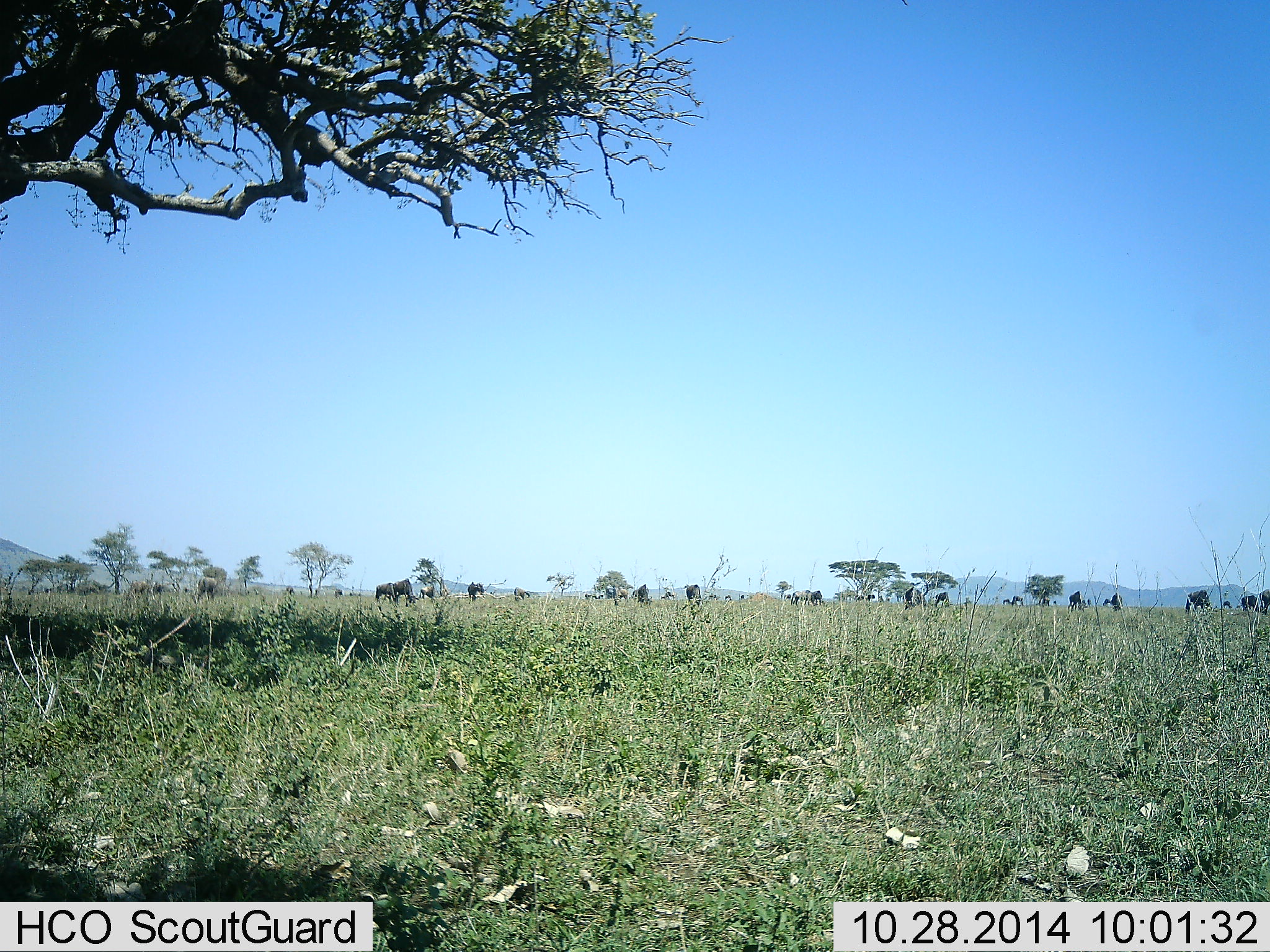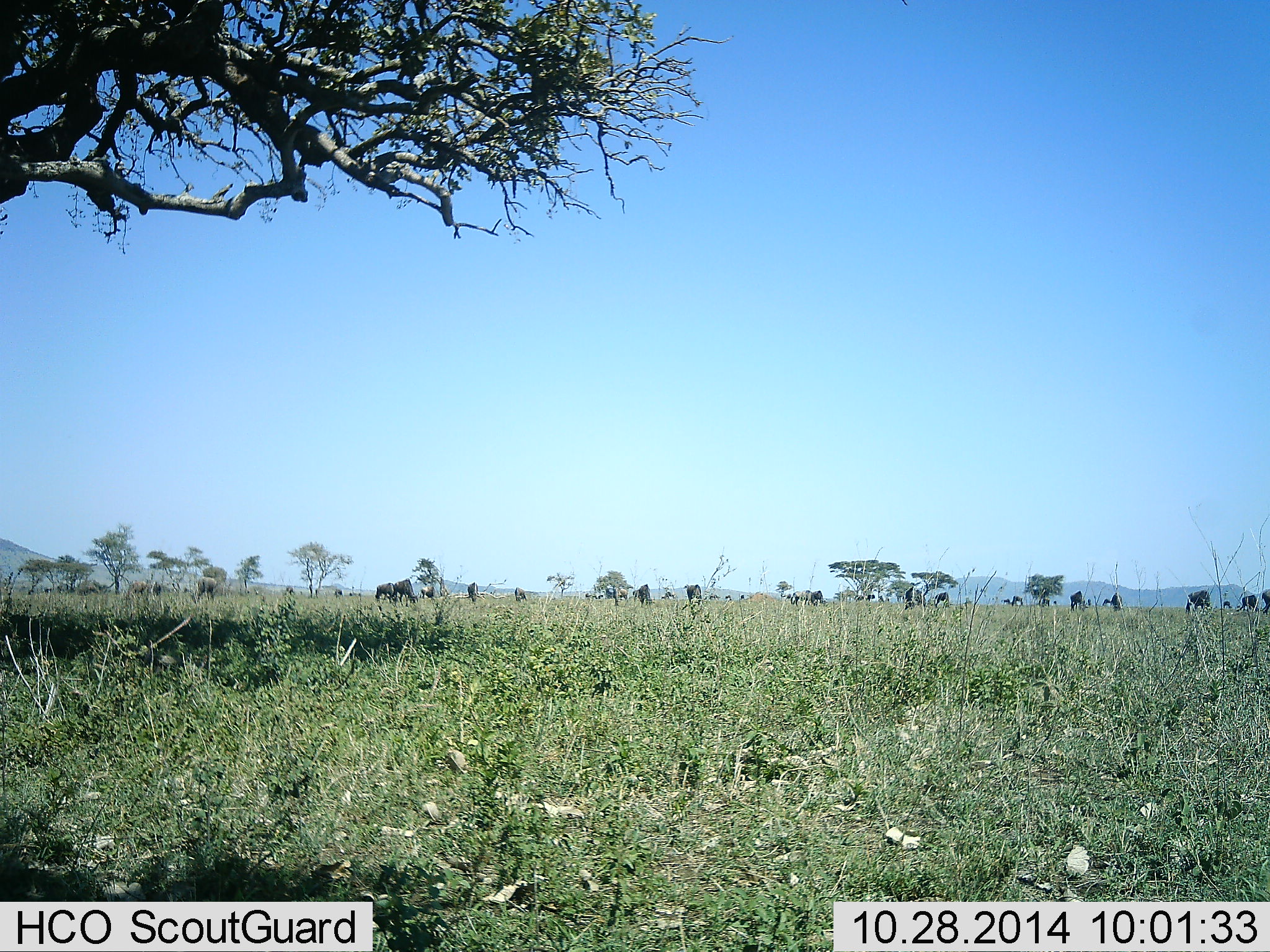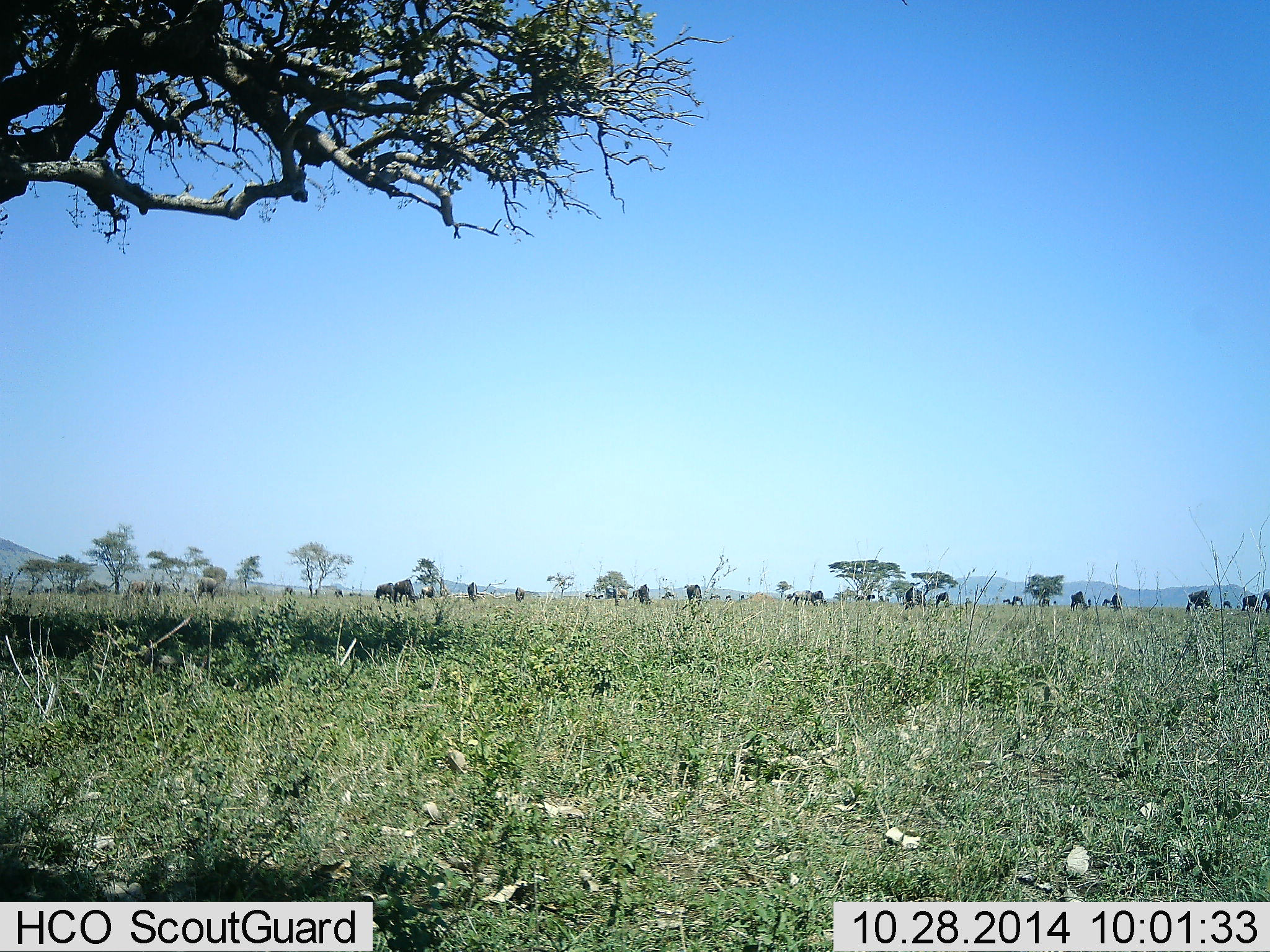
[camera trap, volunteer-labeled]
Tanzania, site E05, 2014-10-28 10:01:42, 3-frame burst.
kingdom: Animalia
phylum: Chordata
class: Mammalia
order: Artiodactyla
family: Bovidae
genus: Connochaetes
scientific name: Connochaetes taurinus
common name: blue wildebeest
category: wildebeest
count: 11-50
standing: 40%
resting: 0%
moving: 10%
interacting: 0%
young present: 0%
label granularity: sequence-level